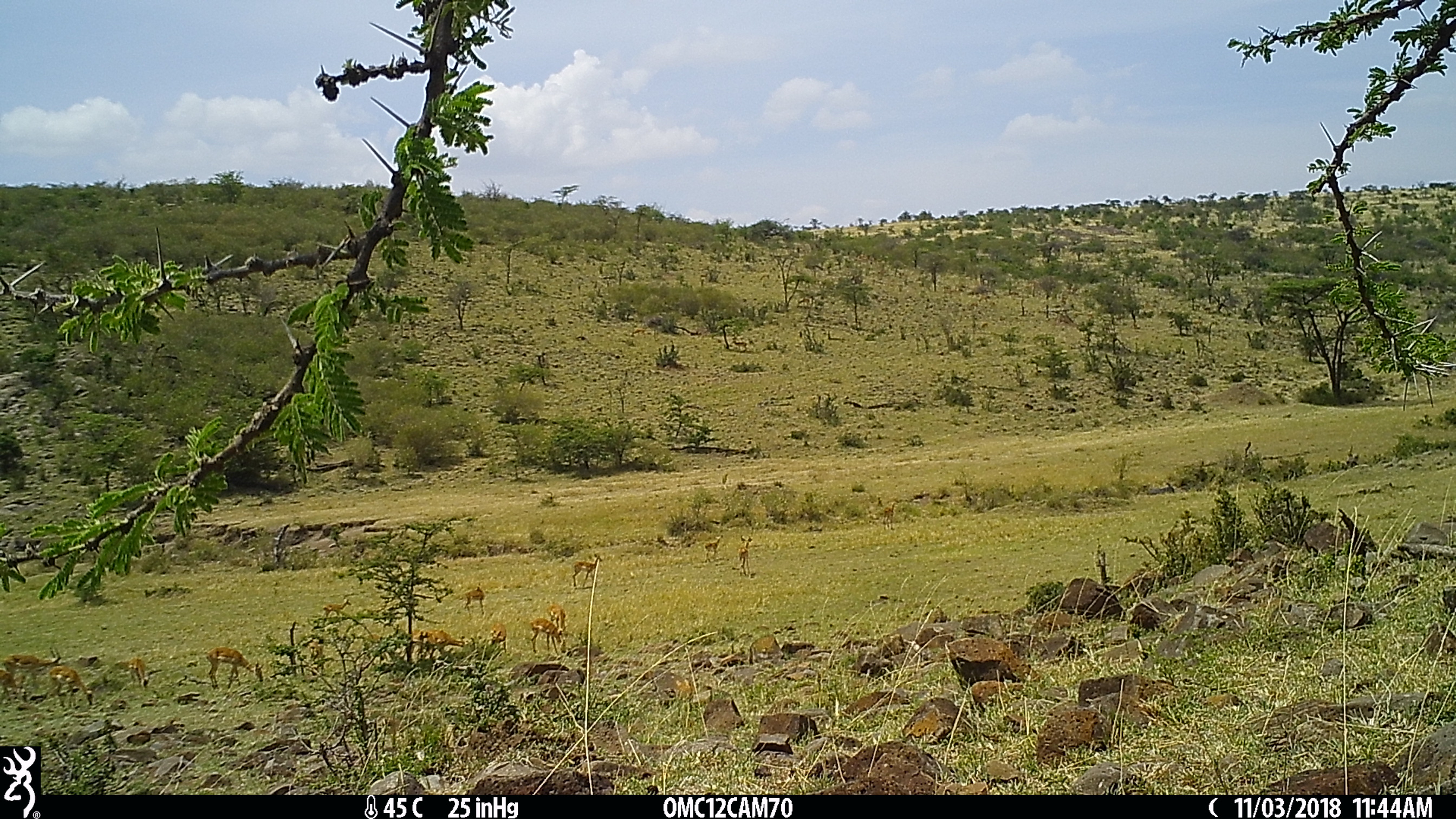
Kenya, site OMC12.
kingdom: Animalia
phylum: Chordata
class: Mammalia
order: Artiodactyla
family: Bovidae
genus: Aepyceros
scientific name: Aepyceros melampus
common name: impala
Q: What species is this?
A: Impala (Aepyceros melampus).